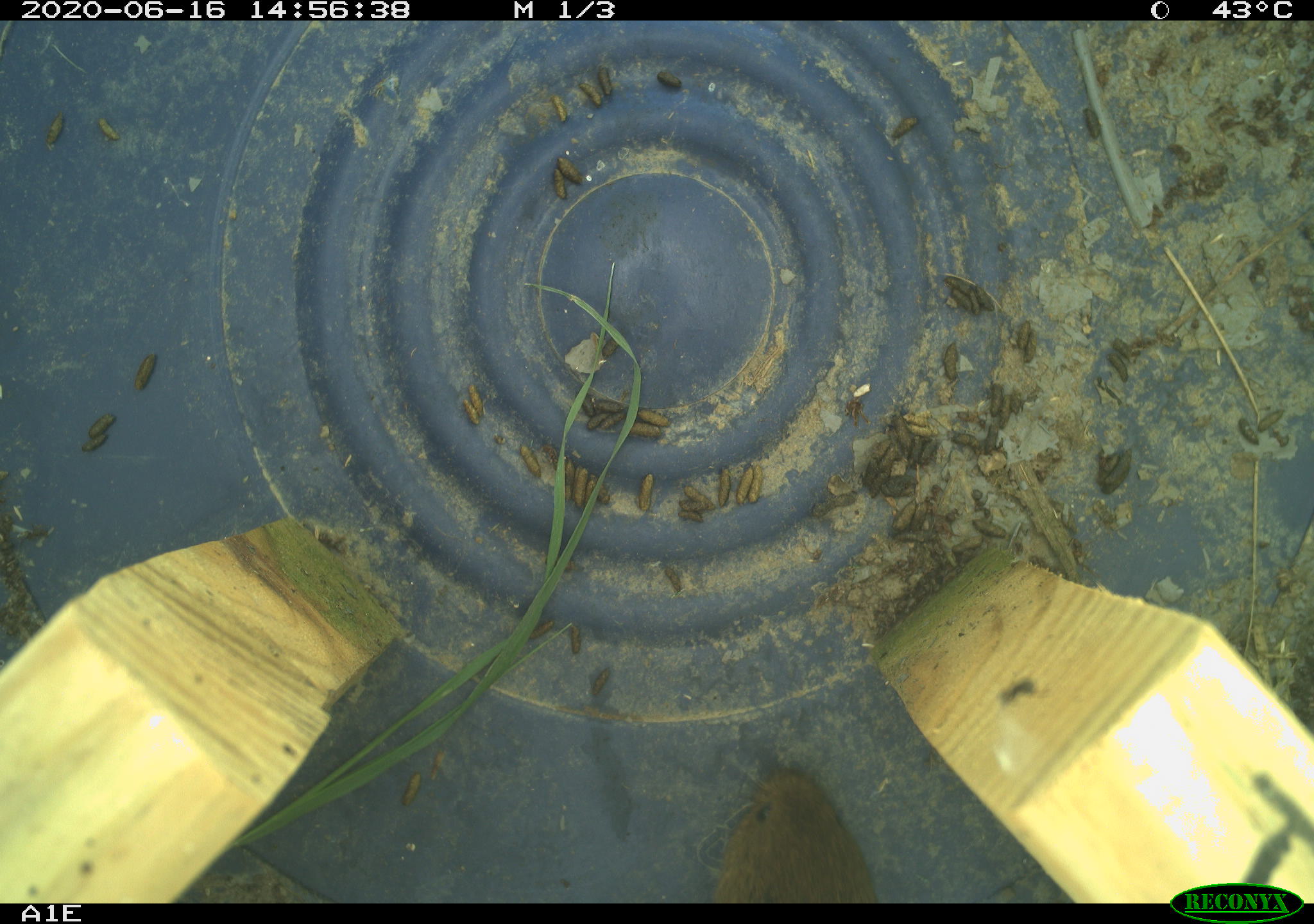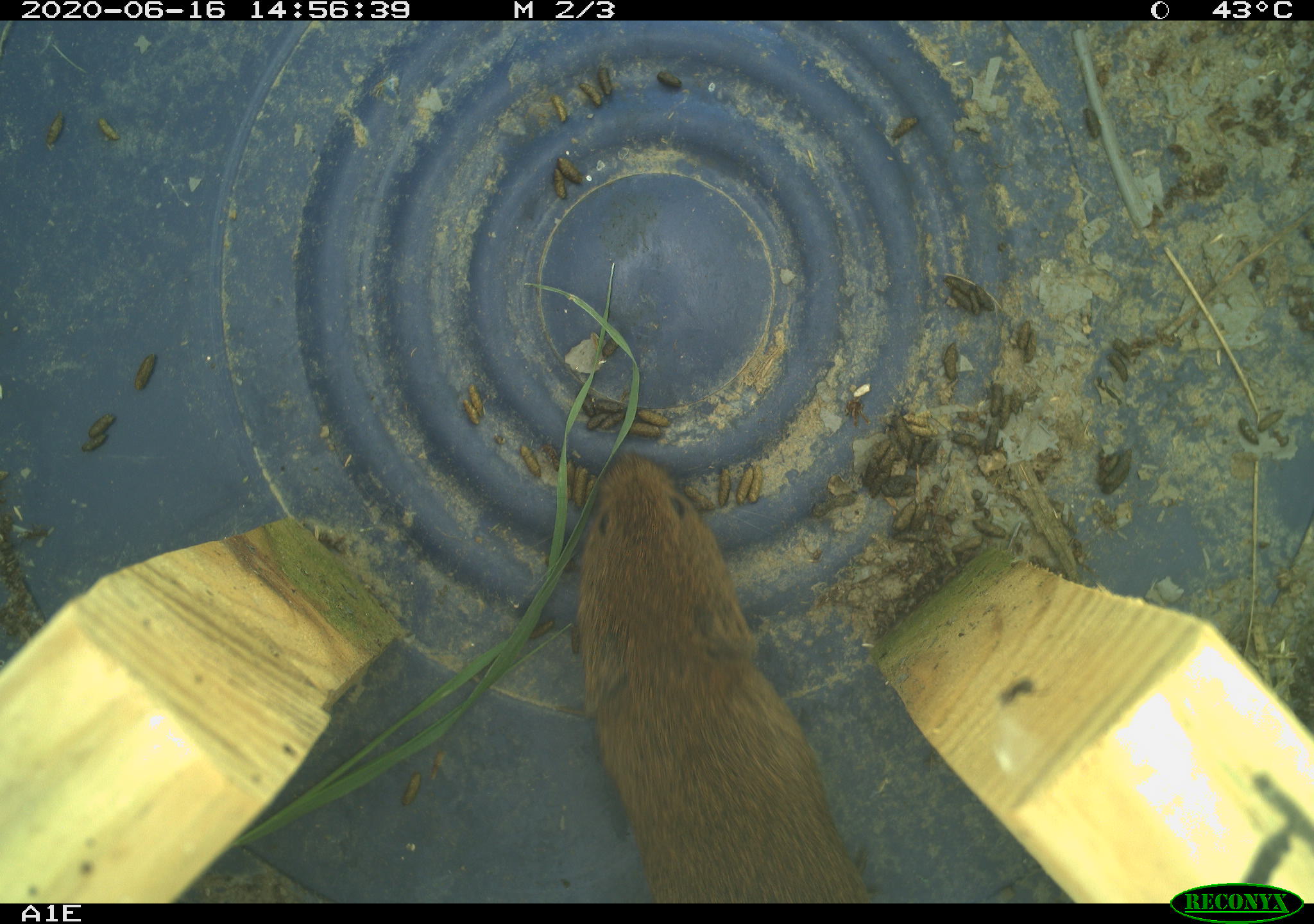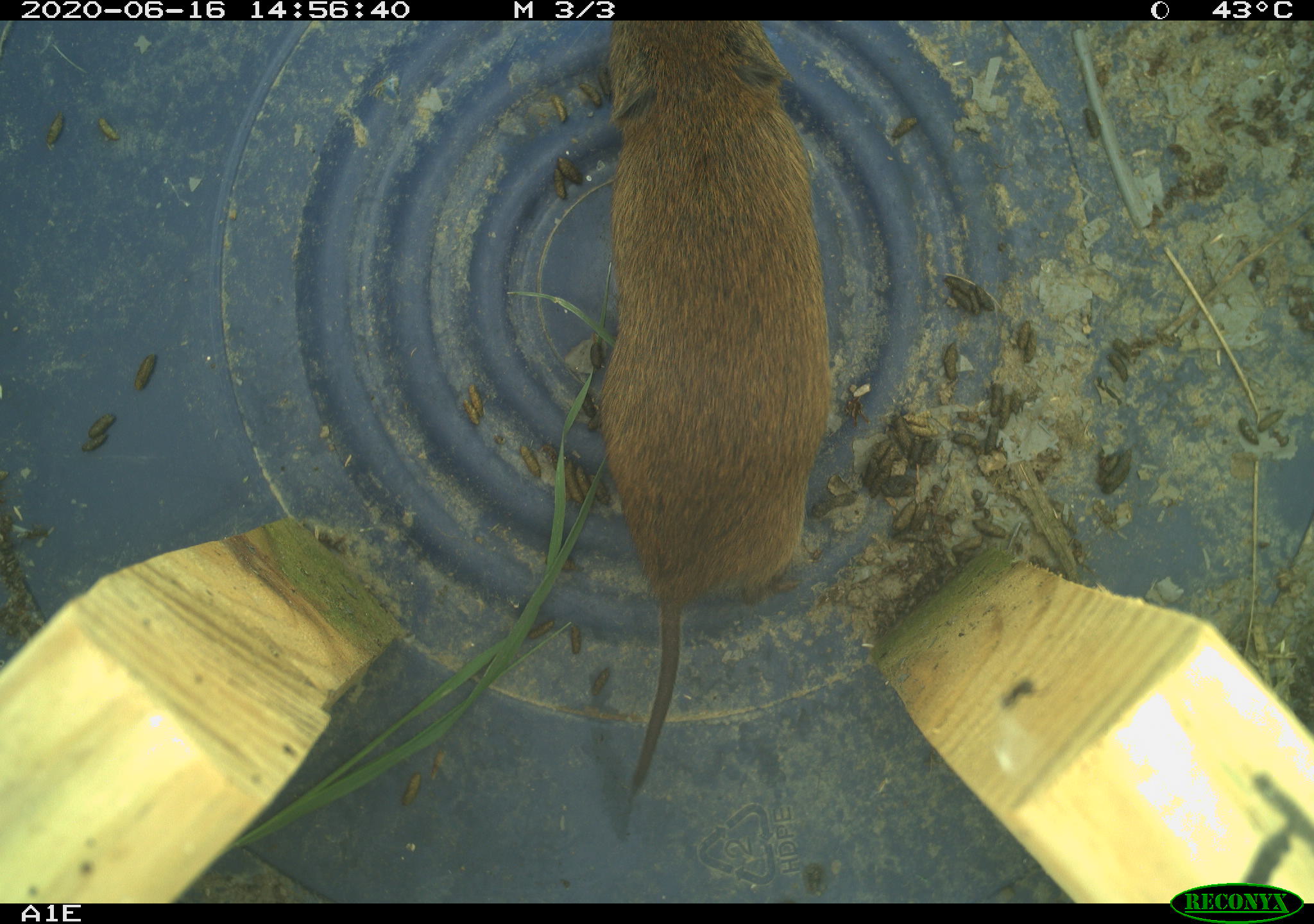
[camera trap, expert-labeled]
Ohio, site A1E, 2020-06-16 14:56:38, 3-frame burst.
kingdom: Animalia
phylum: Chordata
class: Mammalia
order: Rodentia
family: Cricetidae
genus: Microtus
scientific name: Microtus pennsylvanicus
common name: meadow vole